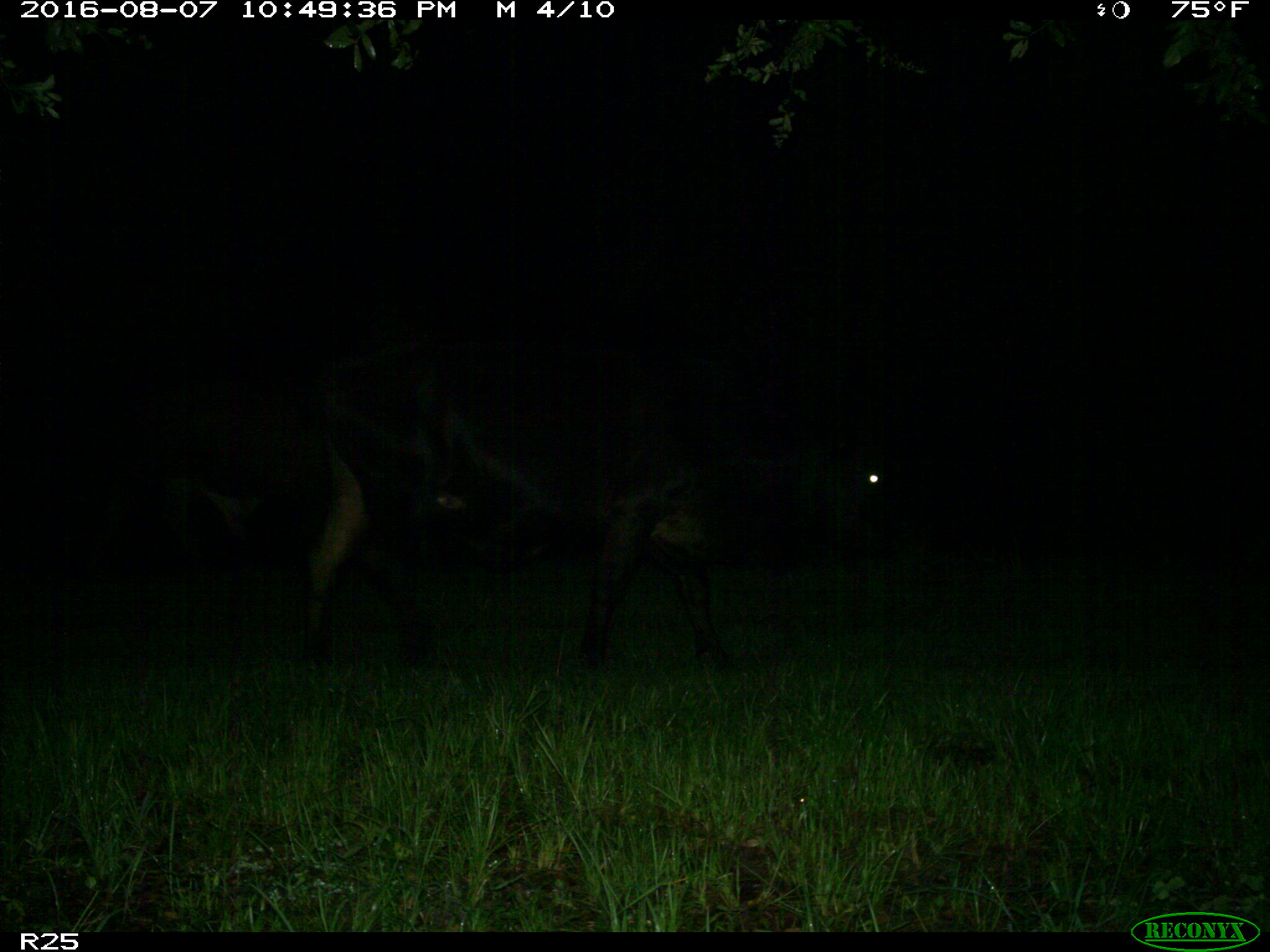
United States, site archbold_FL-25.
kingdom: Animalia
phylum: Chordata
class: Mammalia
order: Artiodactyla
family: Bovidae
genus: Bos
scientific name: Bos taurus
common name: domestic cow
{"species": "Bos taurus (domestic cow)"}